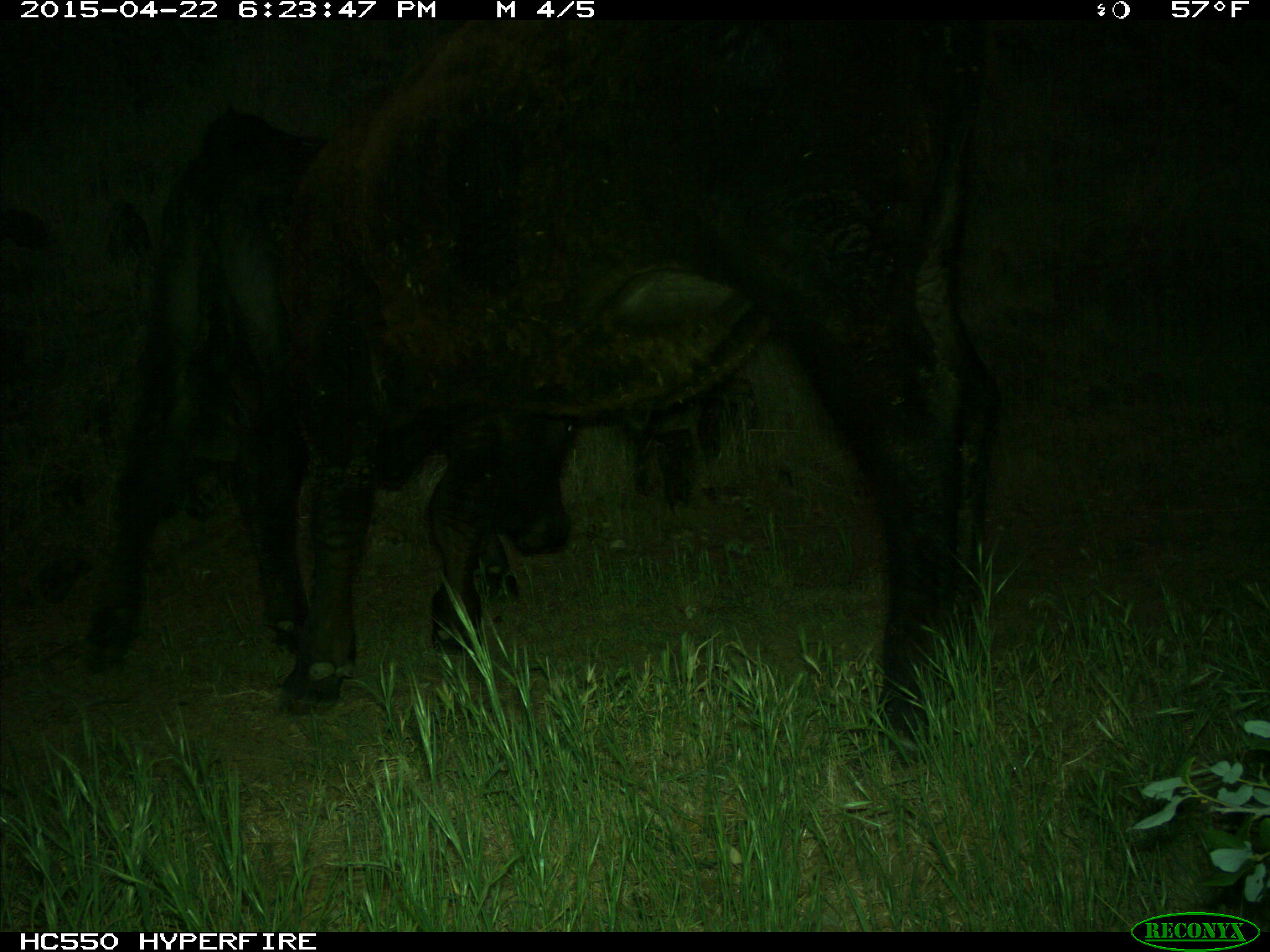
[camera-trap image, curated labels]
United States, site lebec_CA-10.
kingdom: Animalia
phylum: Chordata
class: Mammalia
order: Artiodactyla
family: Bovidae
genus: Bos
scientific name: Bos taurus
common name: domestic cow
Bos taurus (domestic cow).